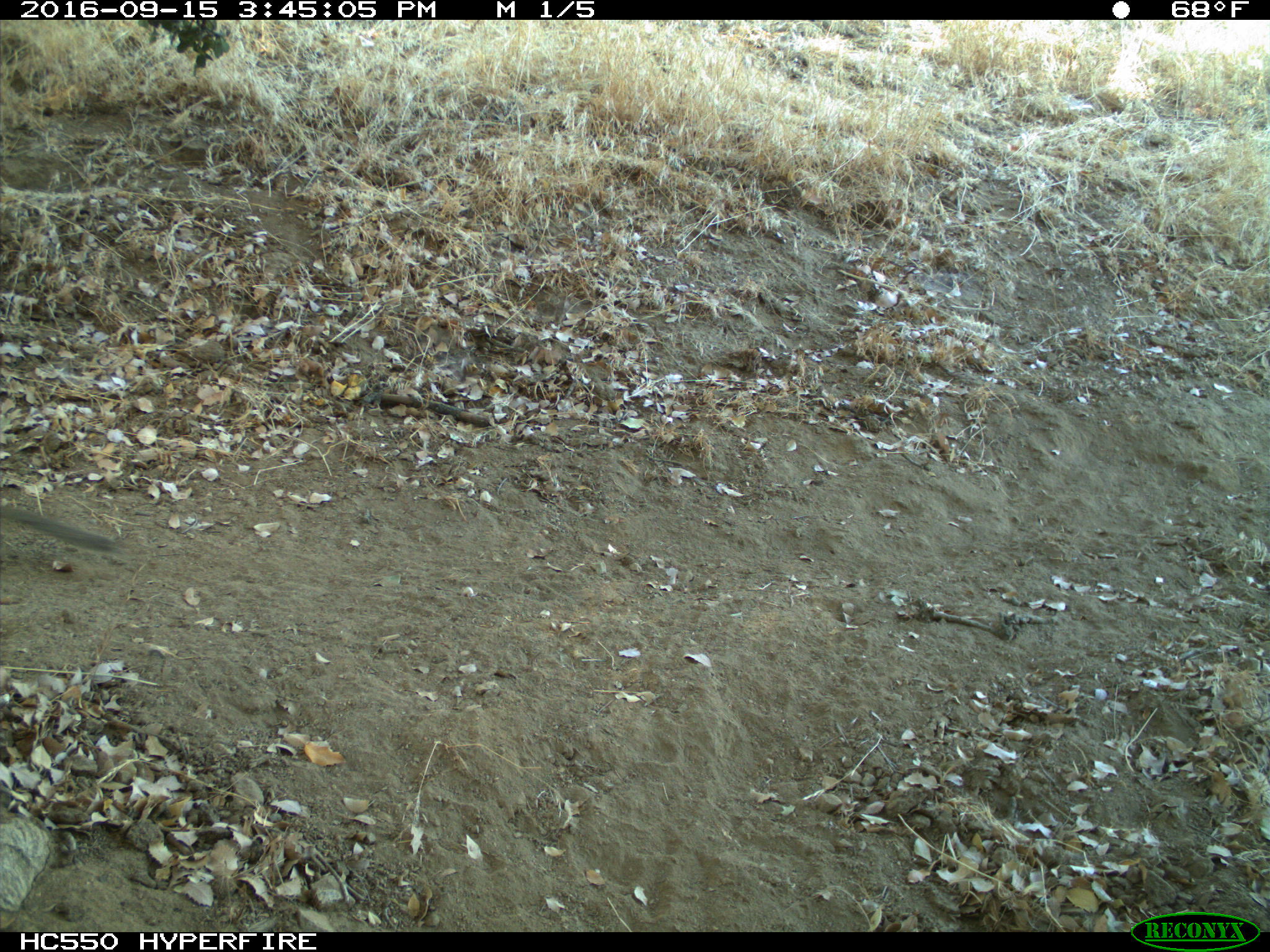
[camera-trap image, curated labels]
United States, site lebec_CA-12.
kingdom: Animalia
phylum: Chordata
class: Mammalia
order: Rodentia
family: Sciuridae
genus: Otospermophilus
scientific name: Otospermophilus beecheyi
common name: california ground squirrel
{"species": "Otospermophilus beecheyi (california ground squirrel)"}